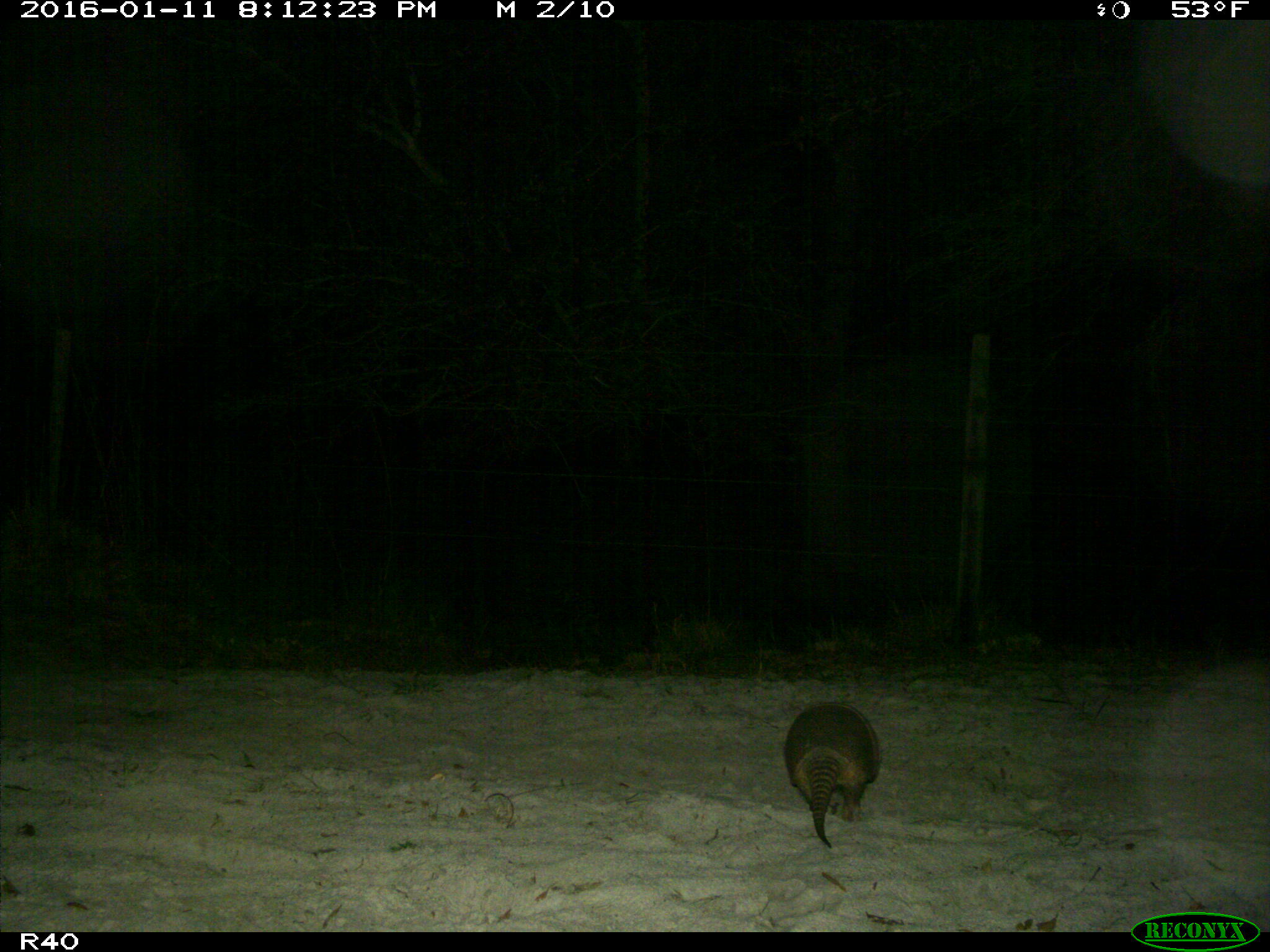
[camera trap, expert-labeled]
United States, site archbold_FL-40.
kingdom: Animalia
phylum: Chordata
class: Mammalia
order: Cingulata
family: Dasypodidae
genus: Dasypus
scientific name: Dasypus novemcinctus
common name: nine-banded armadillo